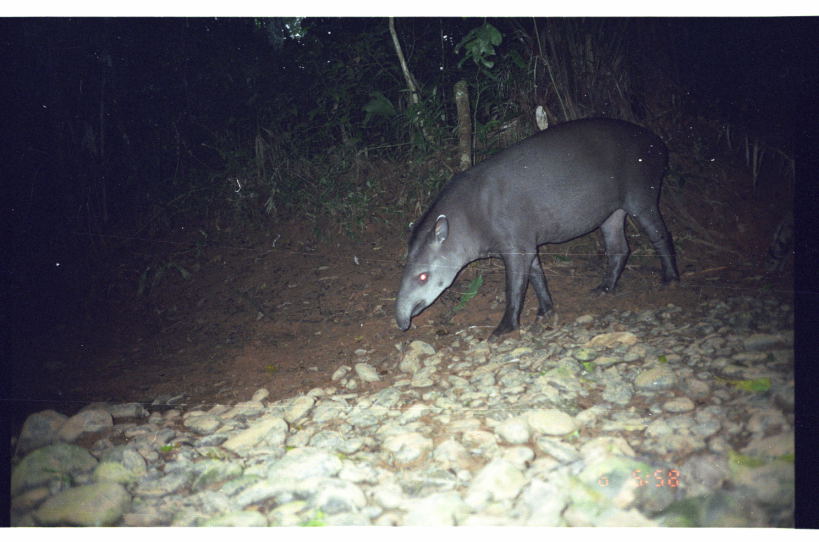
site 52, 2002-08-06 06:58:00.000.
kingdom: Animalia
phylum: Chordata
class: Mammalia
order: Perissodactyla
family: Tapiridae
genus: Tapirus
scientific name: Tapirus terrestris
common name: south american tapir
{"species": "Tapirus terrestris (south american tapir)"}